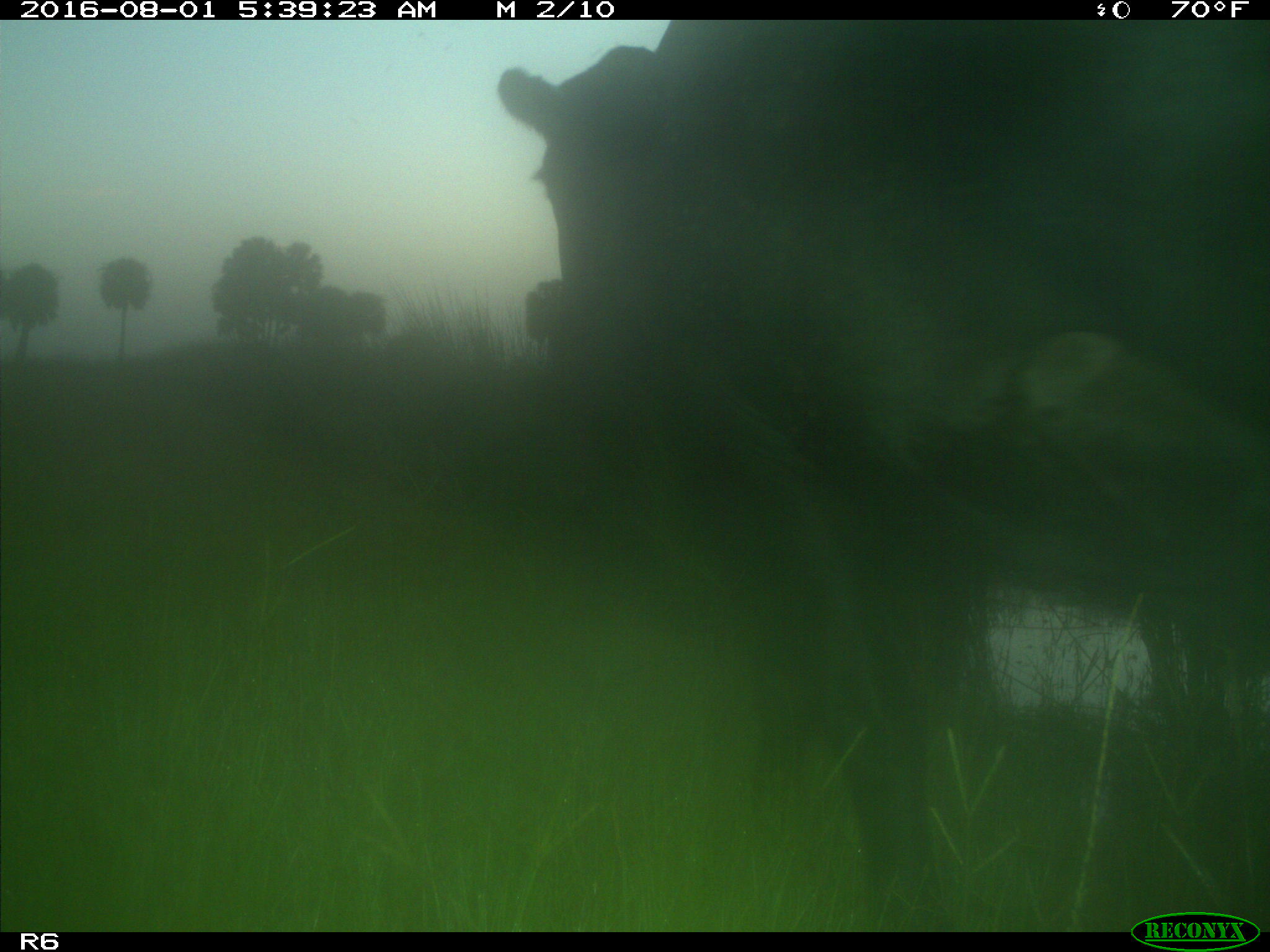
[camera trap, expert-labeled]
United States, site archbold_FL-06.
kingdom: Animalia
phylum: Chordata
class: Mammalia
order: Artiodactyla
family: Bovidae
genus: Bos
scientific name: Bos taurus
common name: domestic cow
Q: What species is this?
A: Bos taurus (domestic cow).